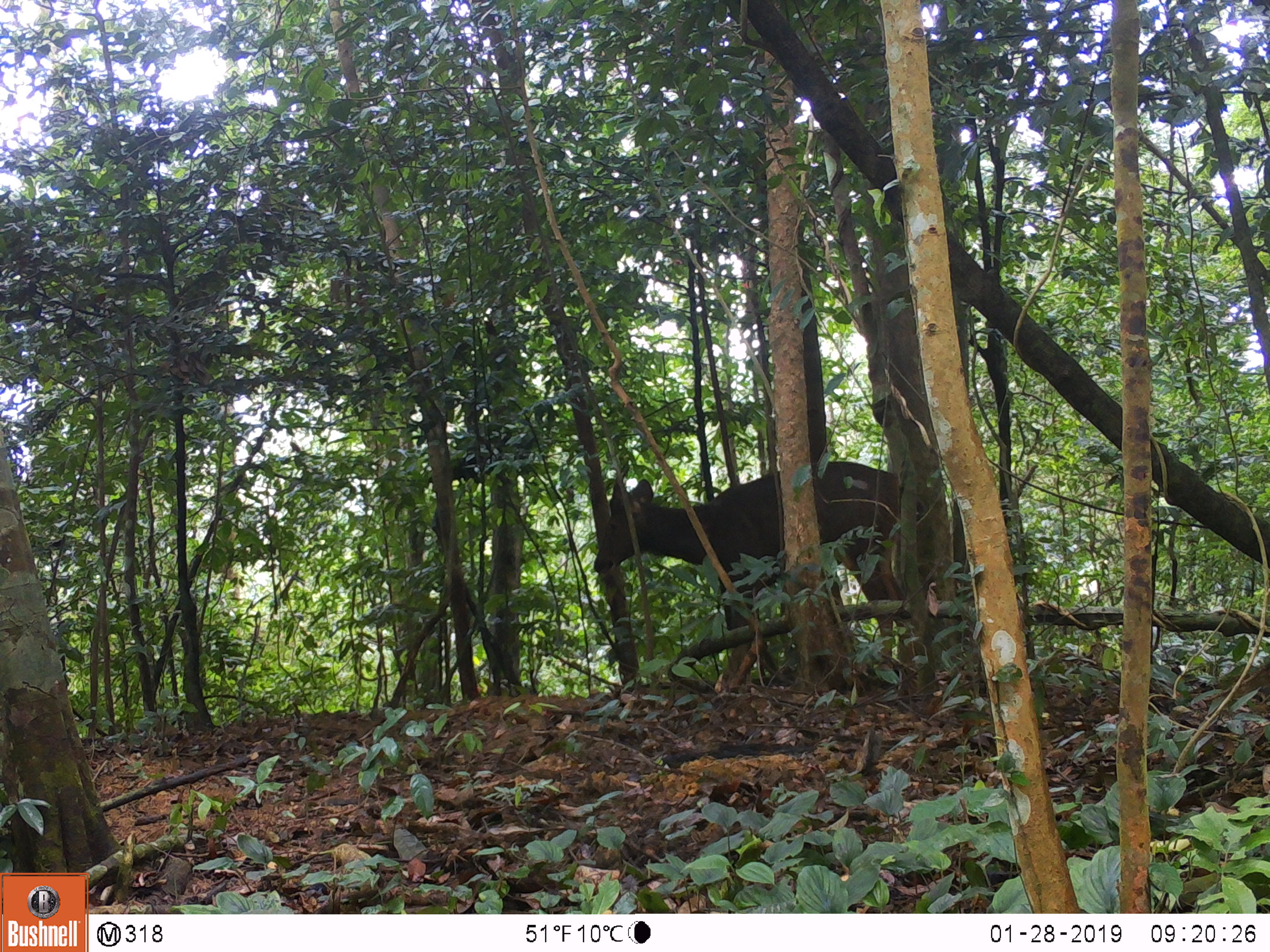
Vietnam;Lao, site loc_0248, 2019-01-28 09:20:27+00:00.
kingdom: Animalia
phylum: Chordata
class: Mammalia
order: Artiodactyla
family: Cervidae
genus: Rusa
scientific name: Rusa unicolor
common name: sambar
Sambar (Rusa unicolor). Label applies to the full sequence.